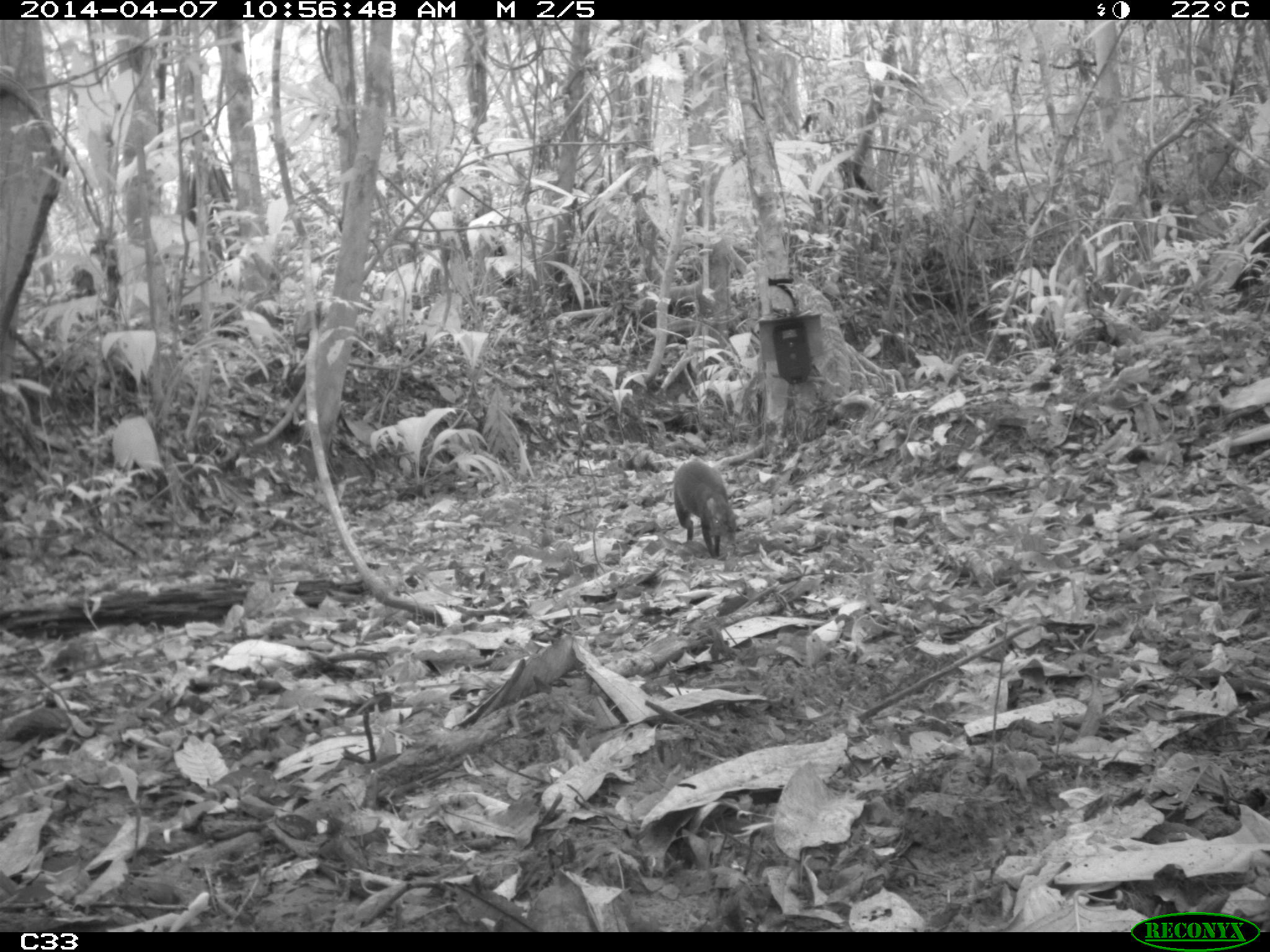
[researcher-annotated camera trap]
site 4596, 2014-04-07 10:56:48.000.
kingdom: Animalia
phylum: Chordata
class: Mammalia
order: Rodentia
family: Dasyproctidae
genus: Dasyprocta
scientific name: Dasyprocta leporina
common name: red-rumped agouti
Dasyprocta leporina (red-rumped agouti), count 1, age adult.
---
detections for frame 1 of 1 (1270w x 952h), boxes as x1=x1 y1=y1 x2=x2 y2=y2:
dasyprocta leporina: x1=670 y1=459 x2=741 y2=559